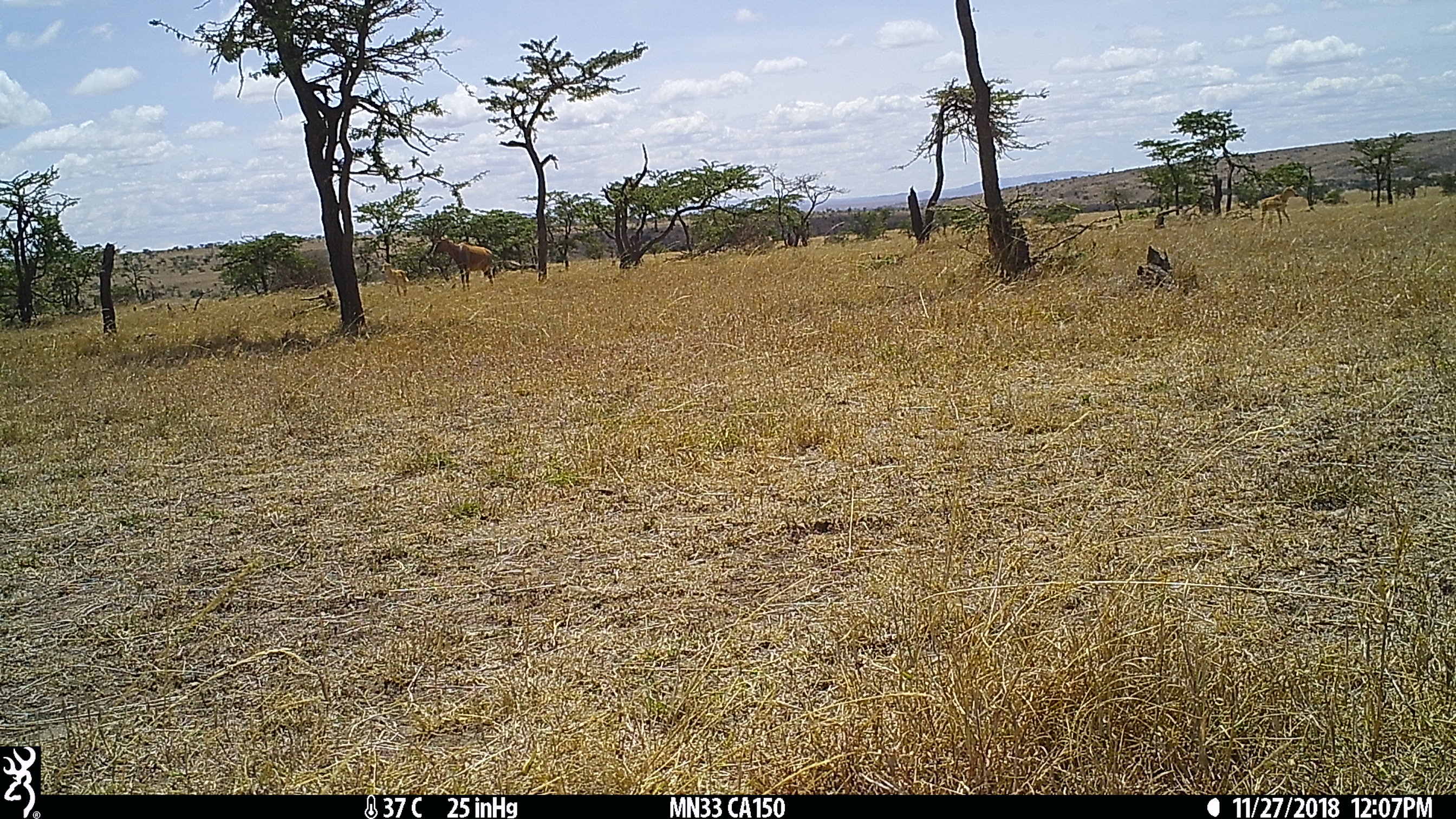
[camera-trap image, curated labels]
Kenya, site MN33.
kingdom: Animalia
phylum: Chordata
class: Mammalia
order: Artiodactyla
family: Bovidae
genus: Damaliscus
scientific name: Damaliscus lunatus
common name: topi